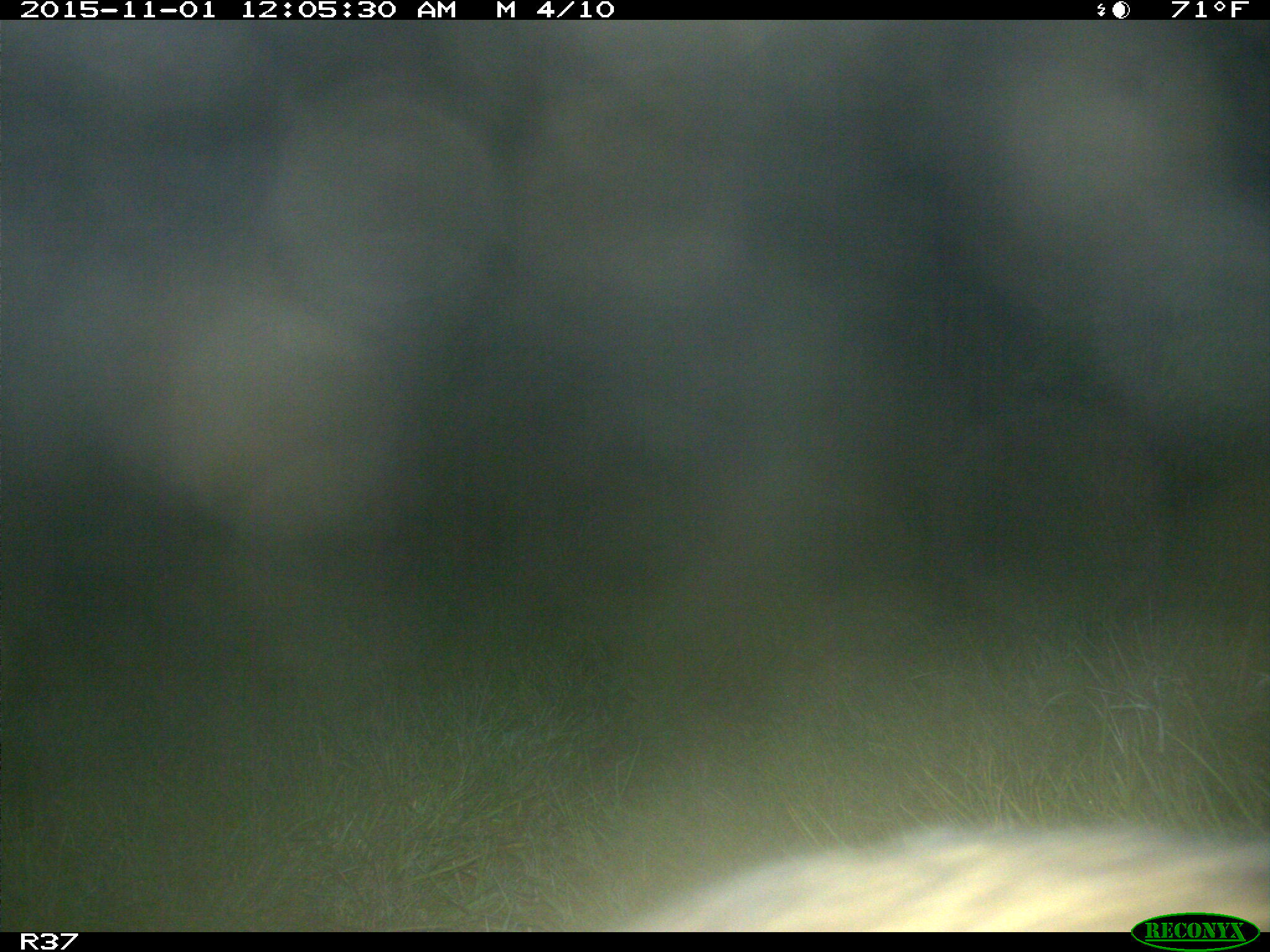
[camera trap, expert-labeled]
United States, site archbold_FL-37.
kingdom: Animalia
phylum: Chordata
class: Mammalia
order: Carnivora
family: Procyonidae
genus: Procyon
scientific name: Procyon lotor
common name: common raccoon